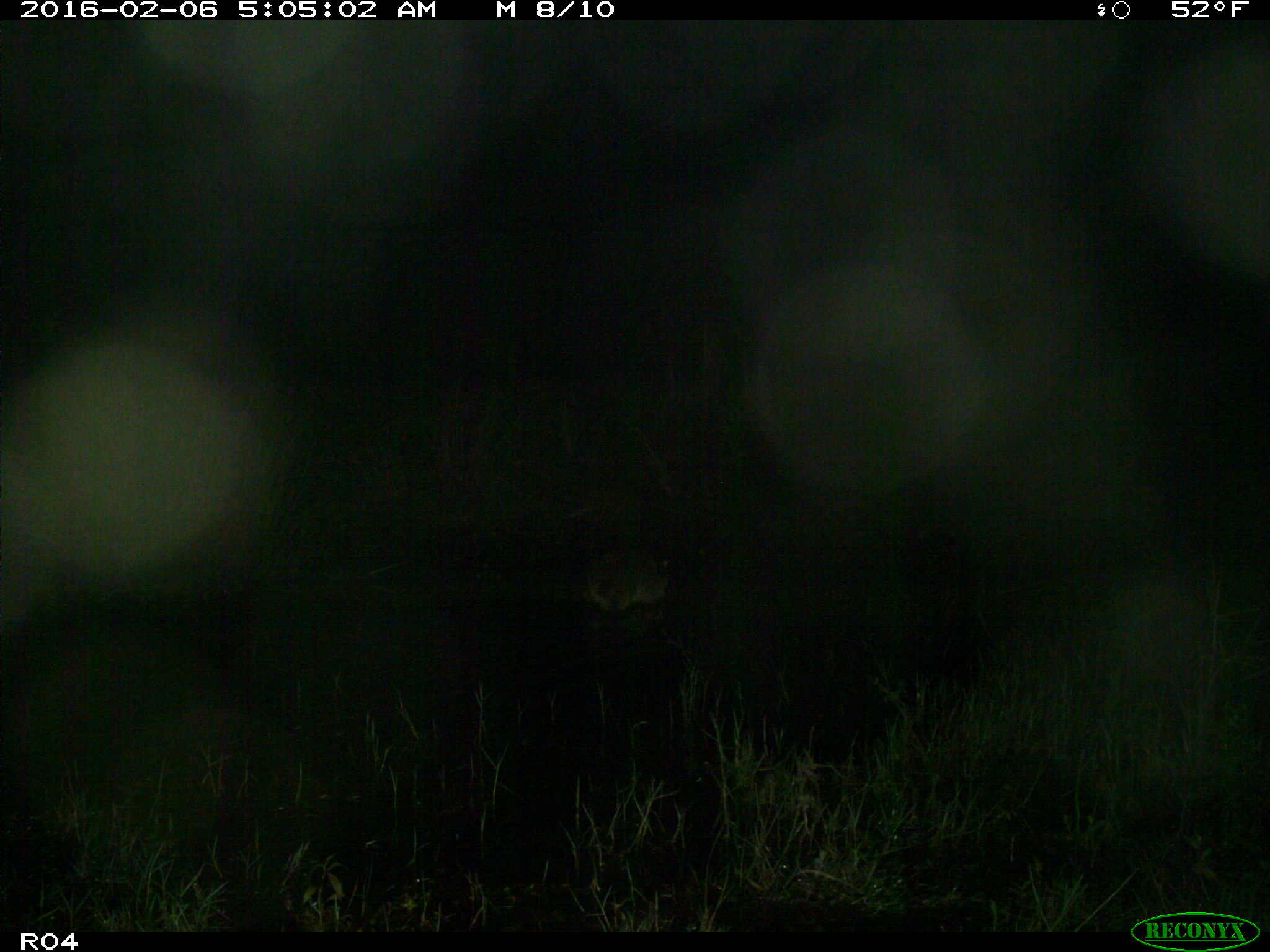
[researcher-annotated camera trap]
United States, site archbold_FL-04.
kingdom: Animalia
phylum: Chordata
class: Mammalia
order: Carnivora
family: Procyonidae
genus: Procyon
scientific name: Procyon lotor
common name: common raccoon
Procyon lotor (common raccoon).